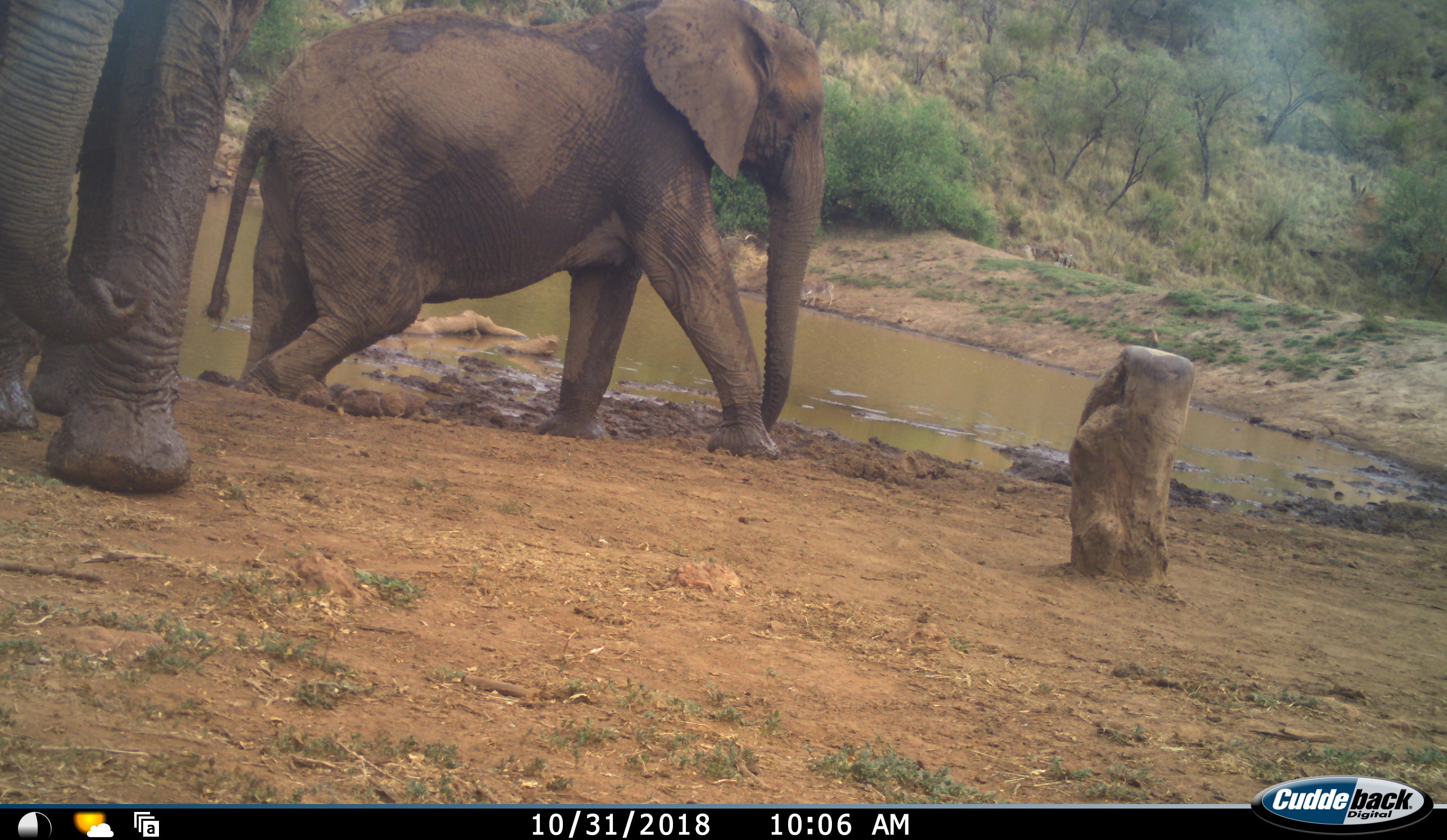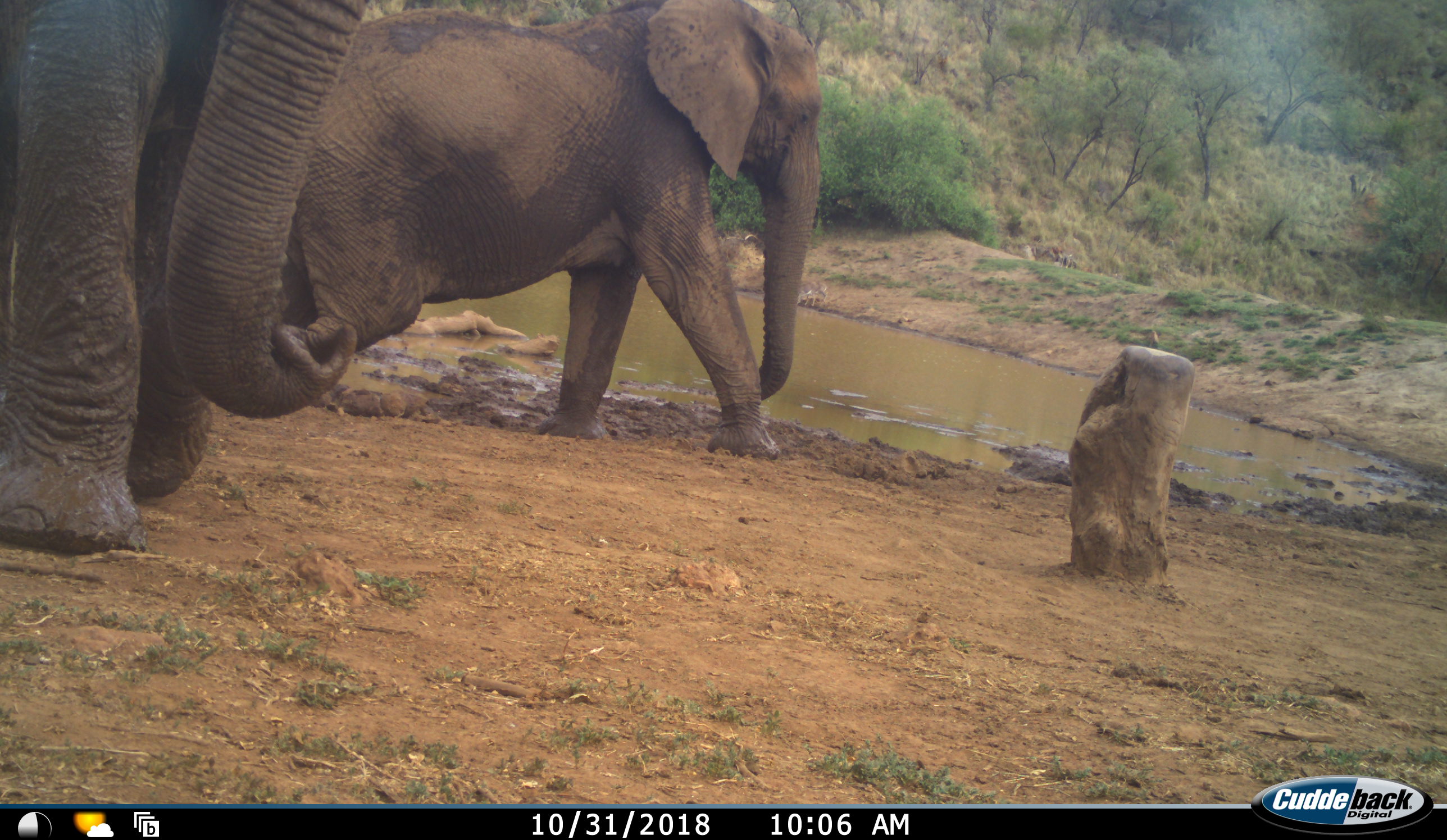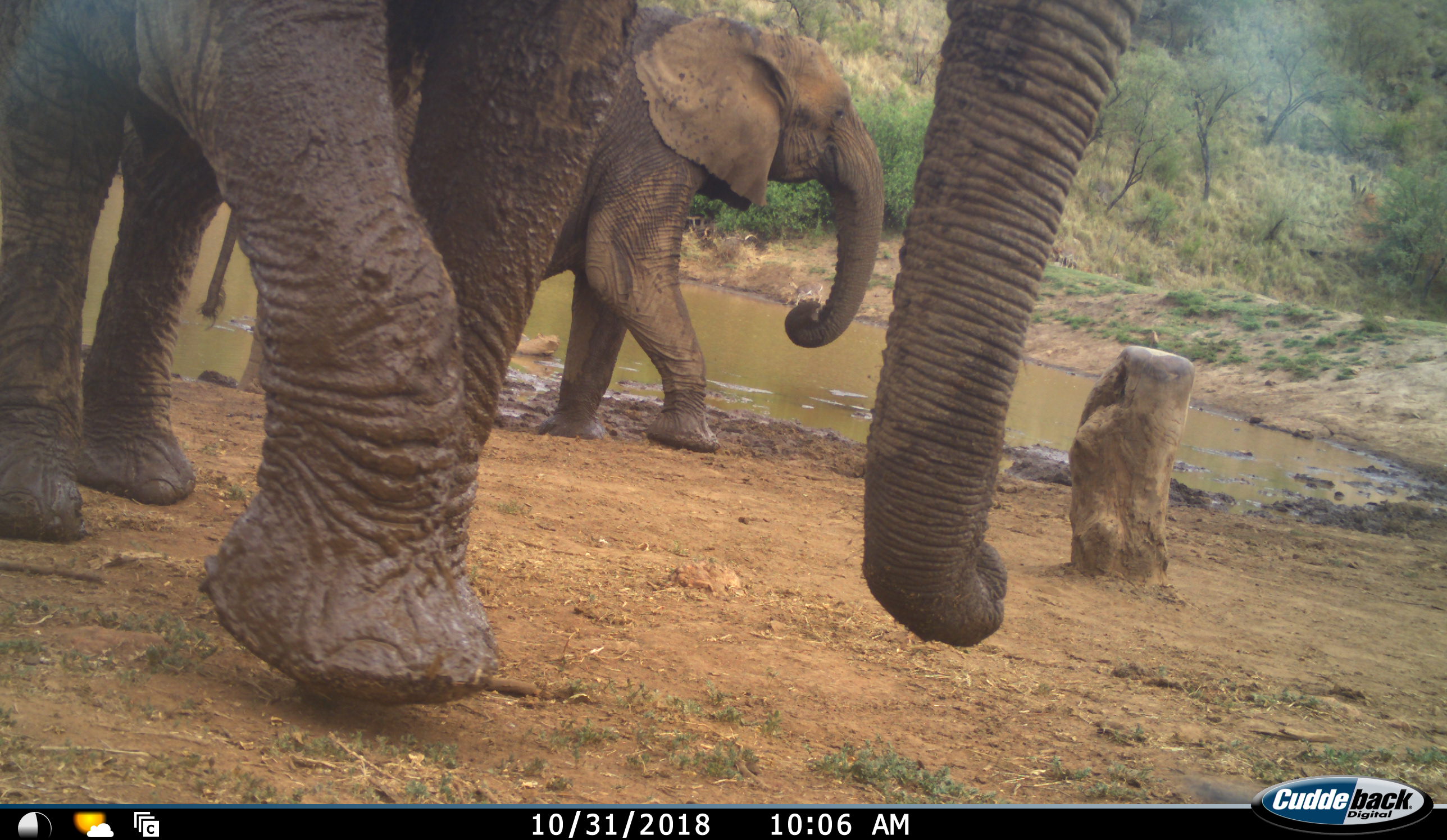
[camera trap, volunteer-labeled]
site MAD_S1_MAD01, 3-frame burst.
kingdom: Animalia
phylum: Chordata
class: Mammalia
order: Proboscidea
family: Elephantidae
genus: Loxodonta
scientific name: Loxodonta africana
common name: african bush elephant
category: elephant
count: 2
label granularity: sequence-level